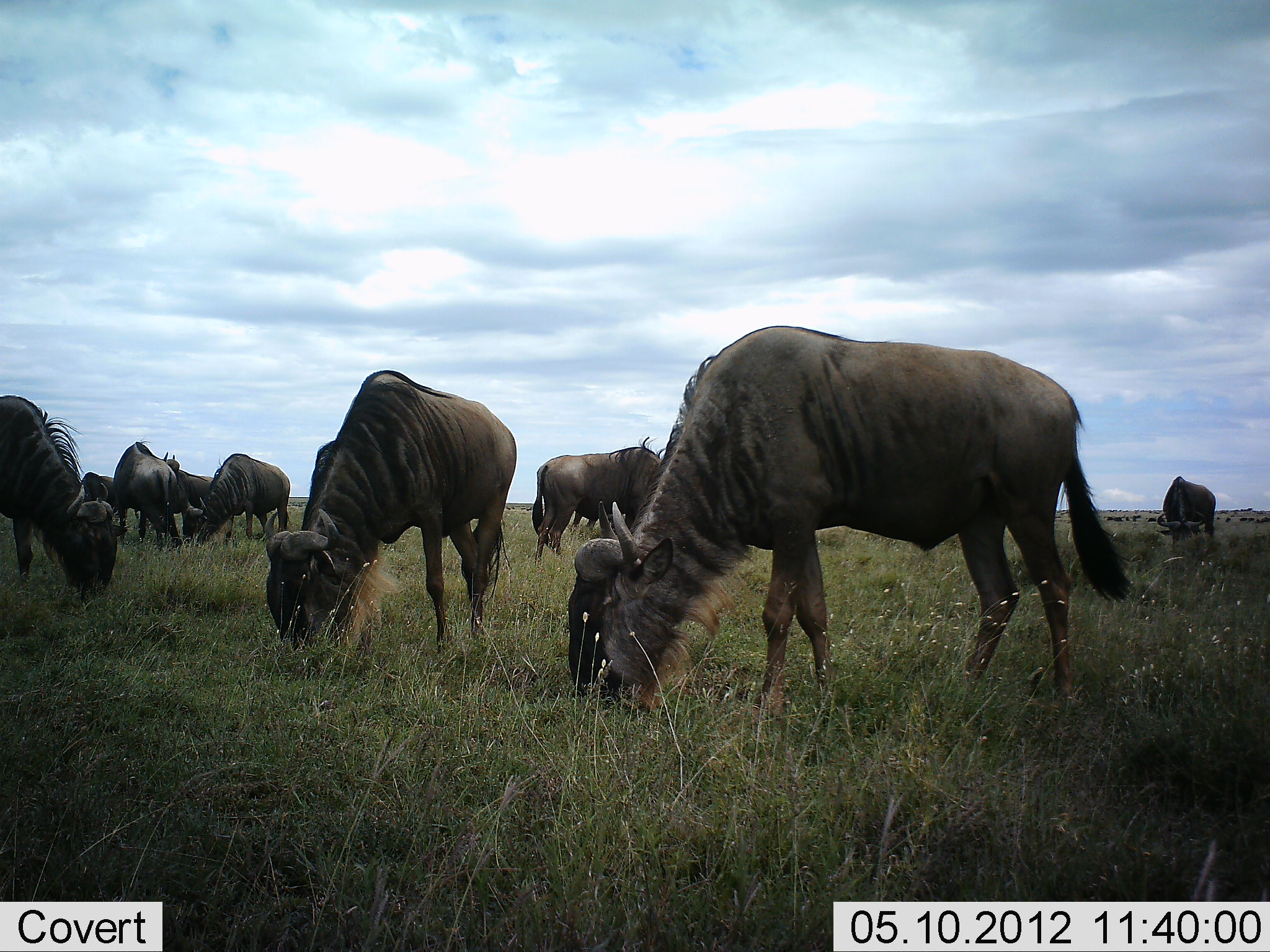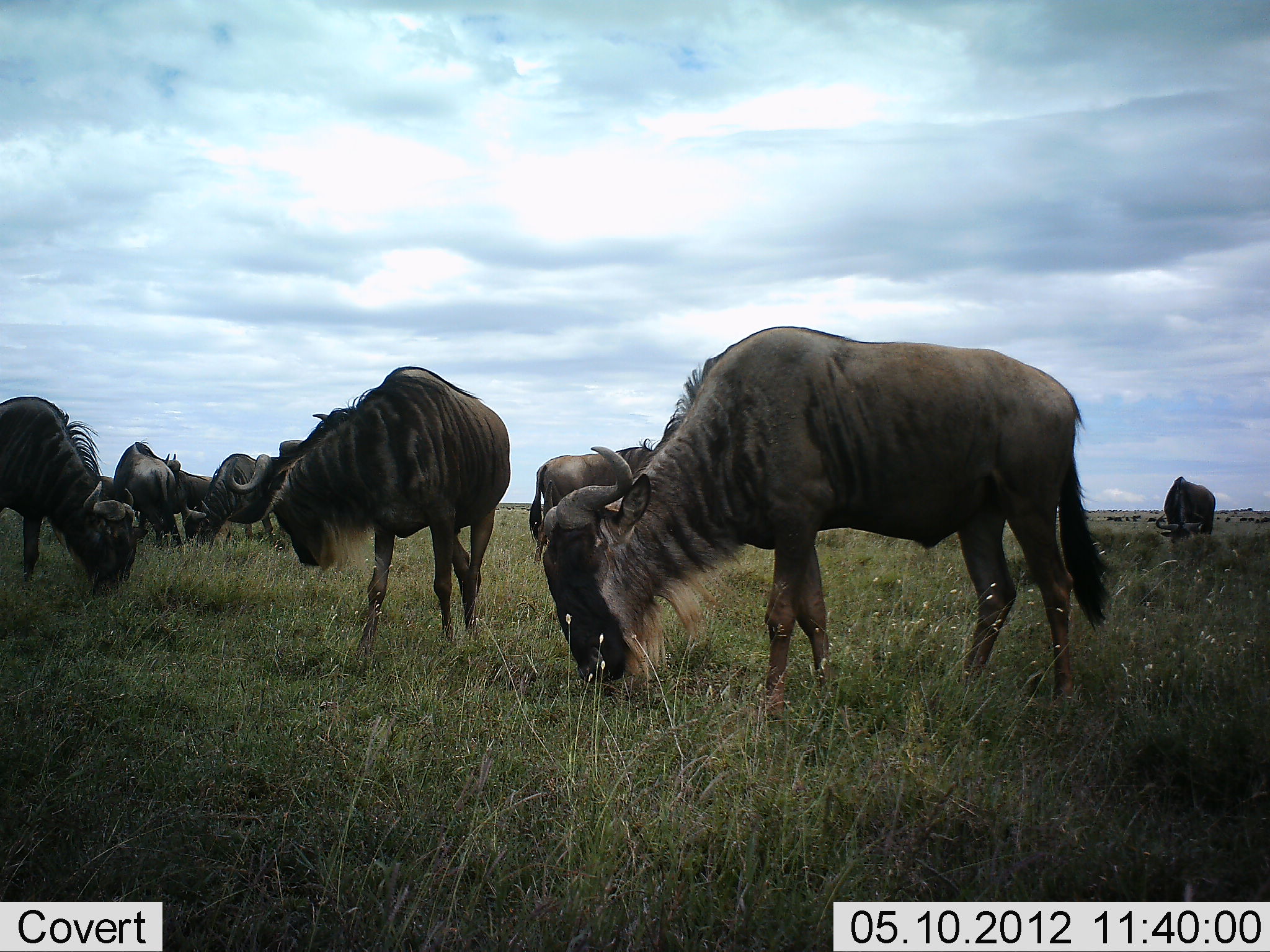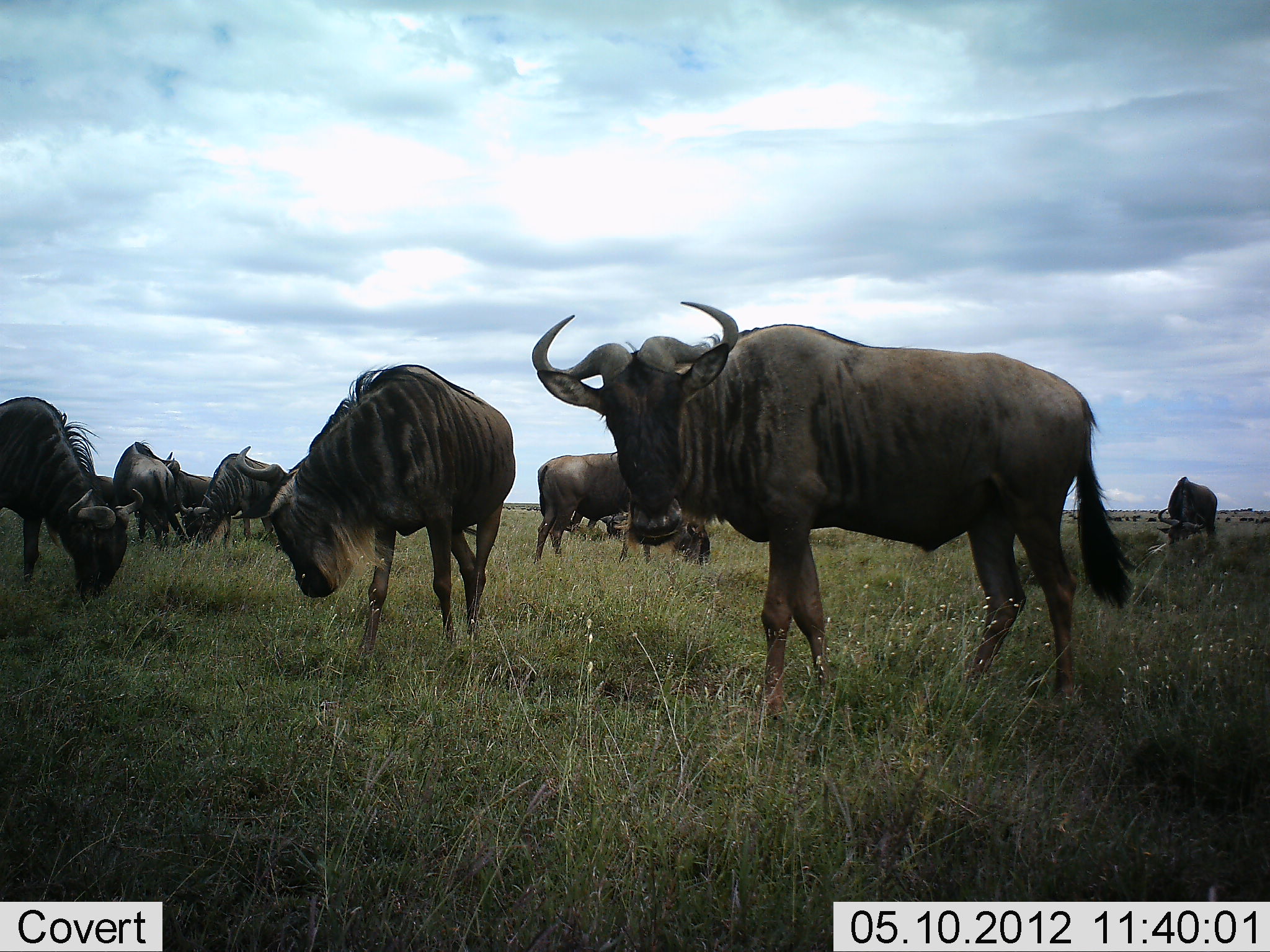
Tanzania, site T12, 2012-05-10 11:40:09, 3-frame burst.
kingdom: Animalia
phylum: Chordata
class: Mammalia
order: Artiodactyla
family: Bovidae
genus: Connochaetes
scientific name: Connochaetes taurinus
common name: blue wildebeest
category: wildebeest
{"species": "wildebeest (blue wildebeest) (Connochaetes taurinus)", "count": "11-50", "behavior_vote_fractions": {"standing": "60%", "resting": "10%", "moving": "0%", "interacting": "0%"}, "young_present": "0%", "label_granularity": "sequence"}